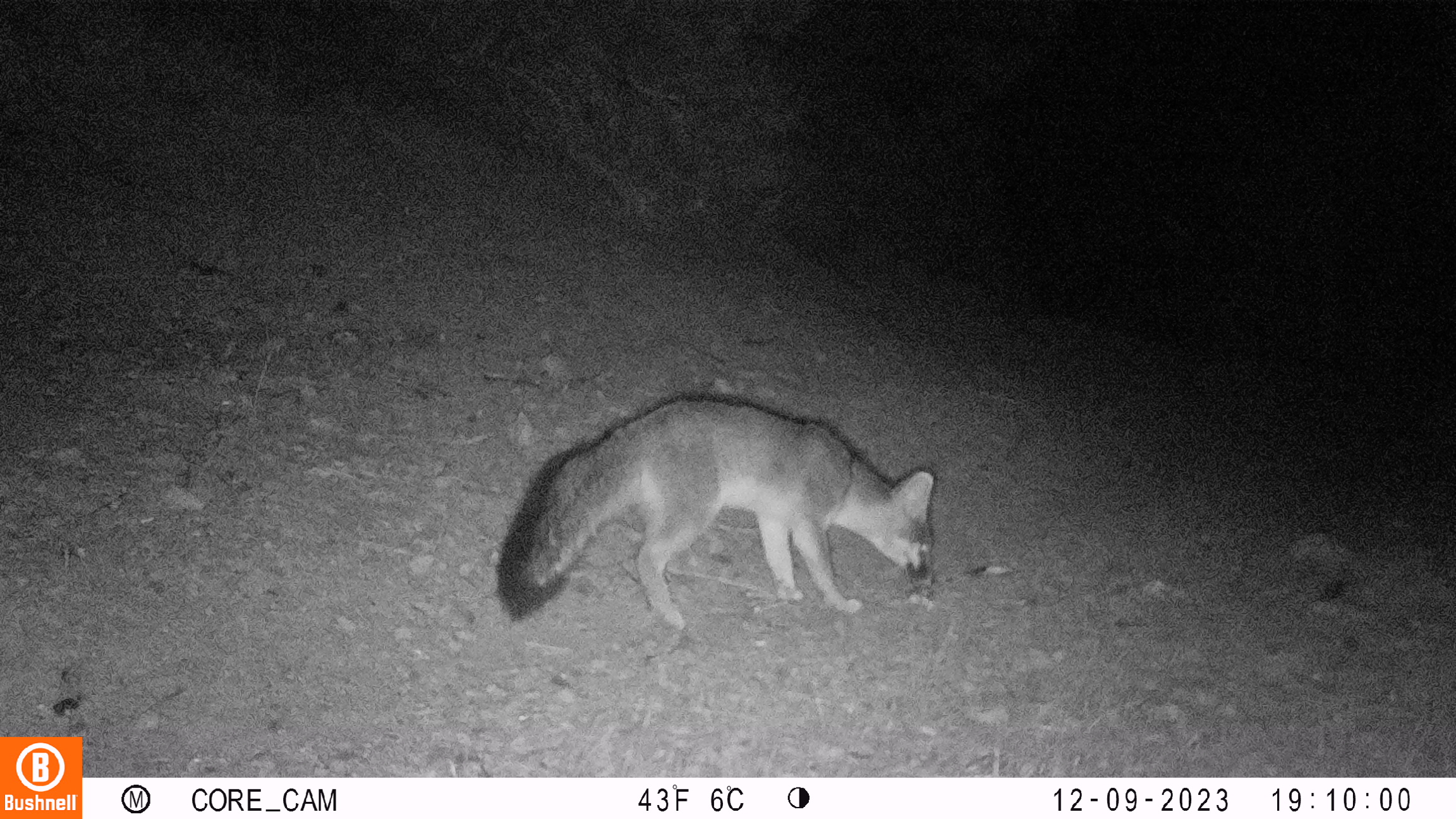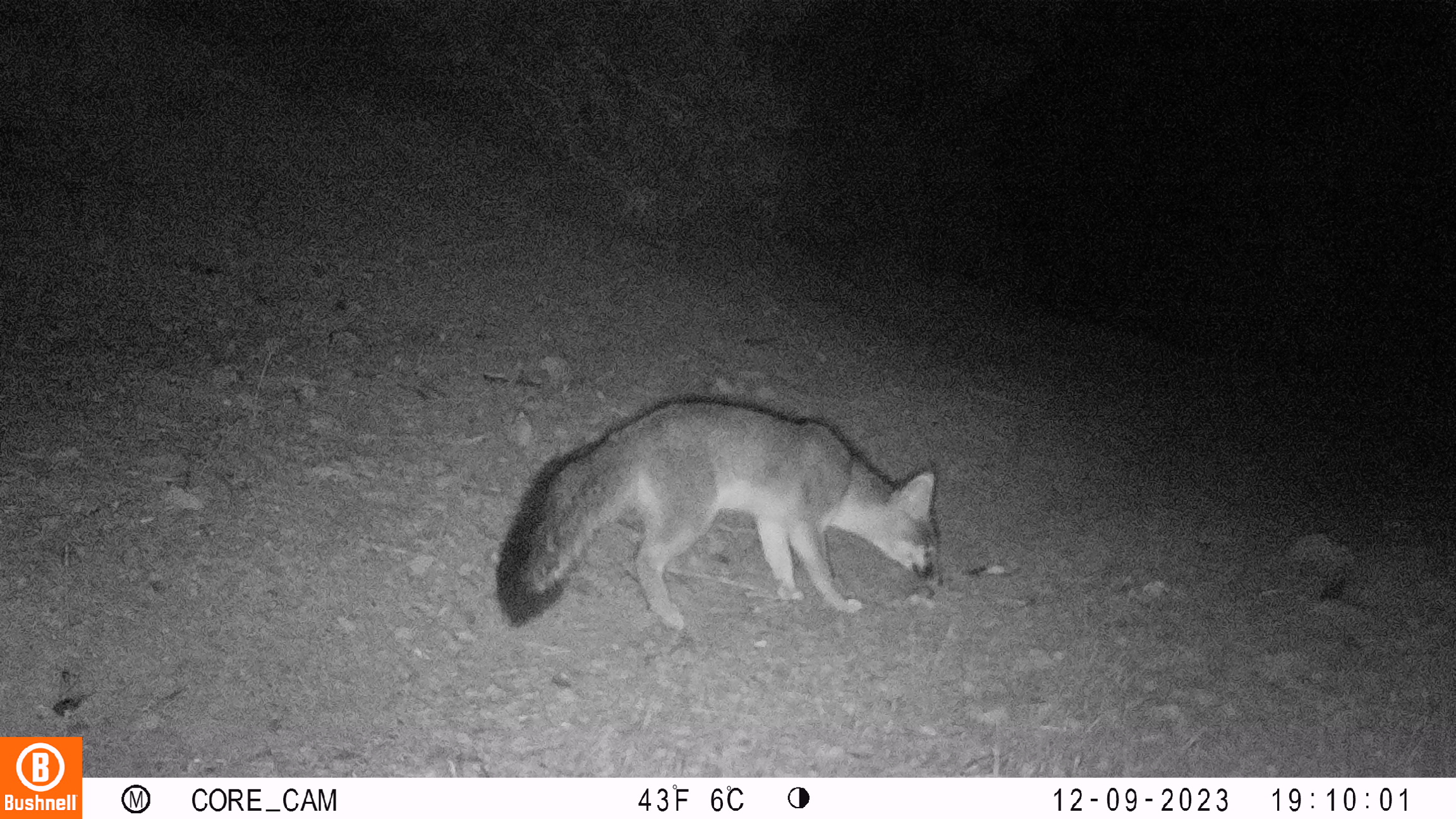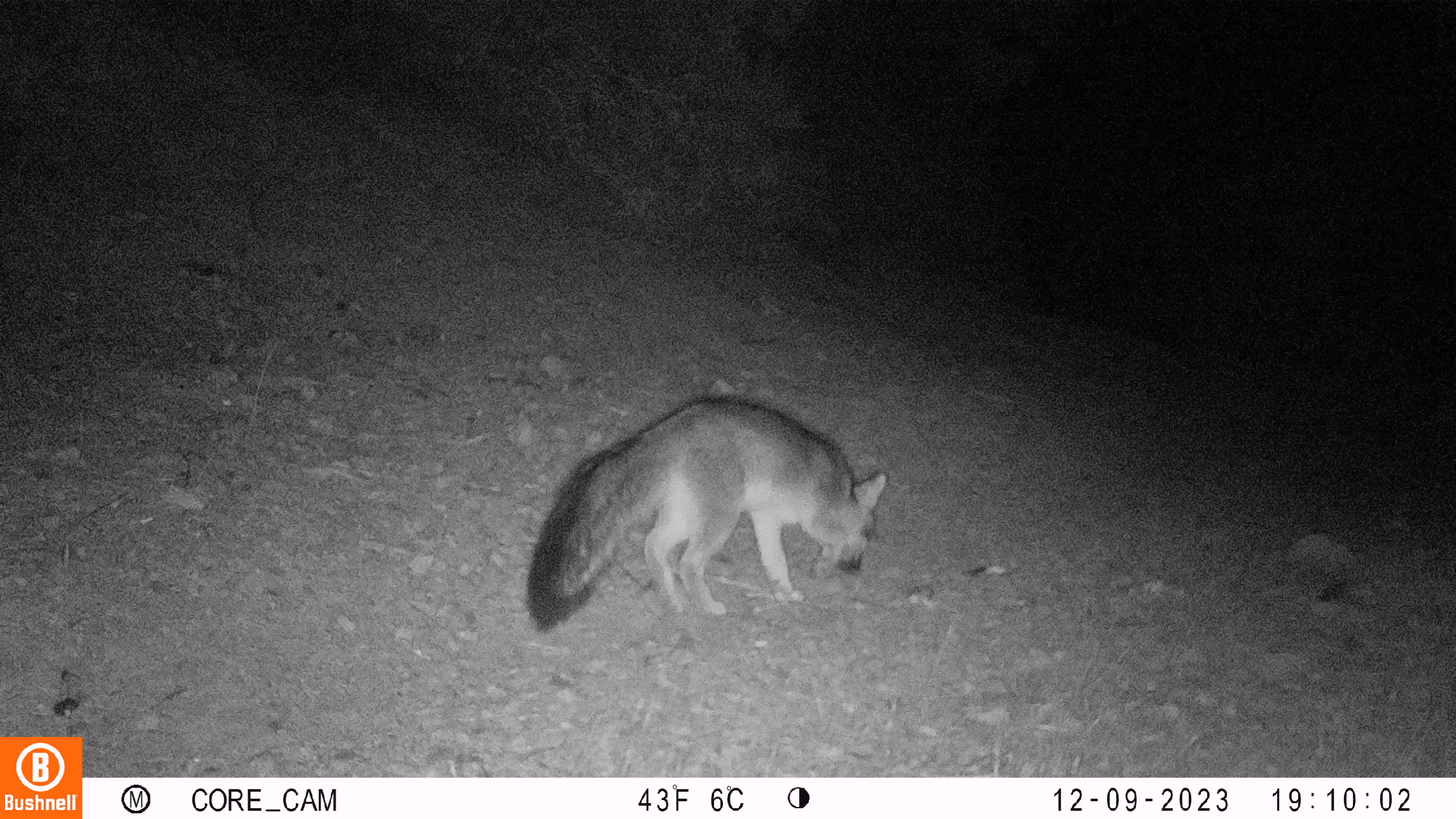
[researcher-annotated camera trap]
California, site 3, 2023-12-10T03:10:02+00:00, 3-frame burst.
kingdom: Animalia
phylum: Chordata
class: Mammalia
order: Carnivora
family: Canidae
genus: Urocyon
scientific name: Urocyon cinereoargenteus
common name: gray fox